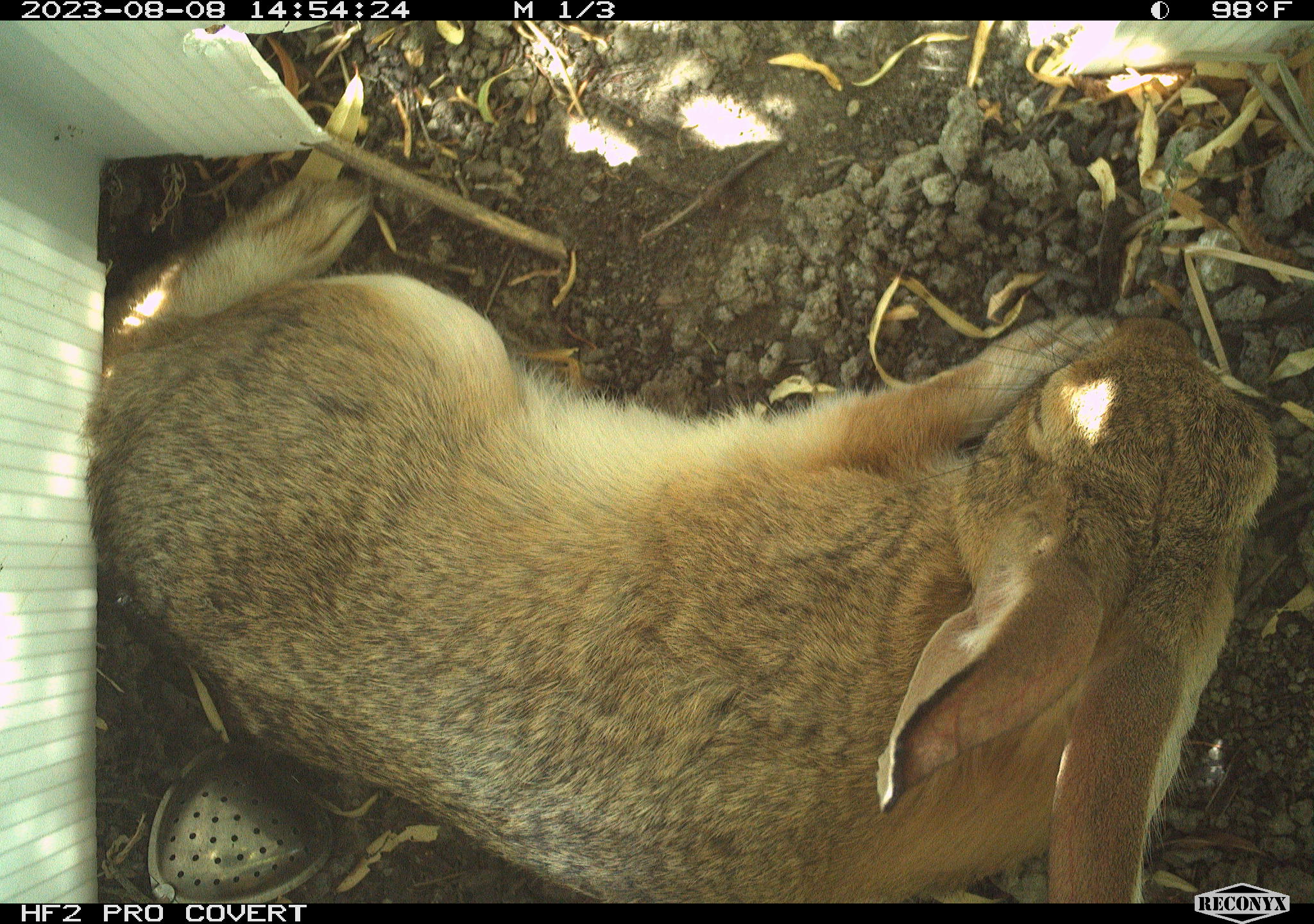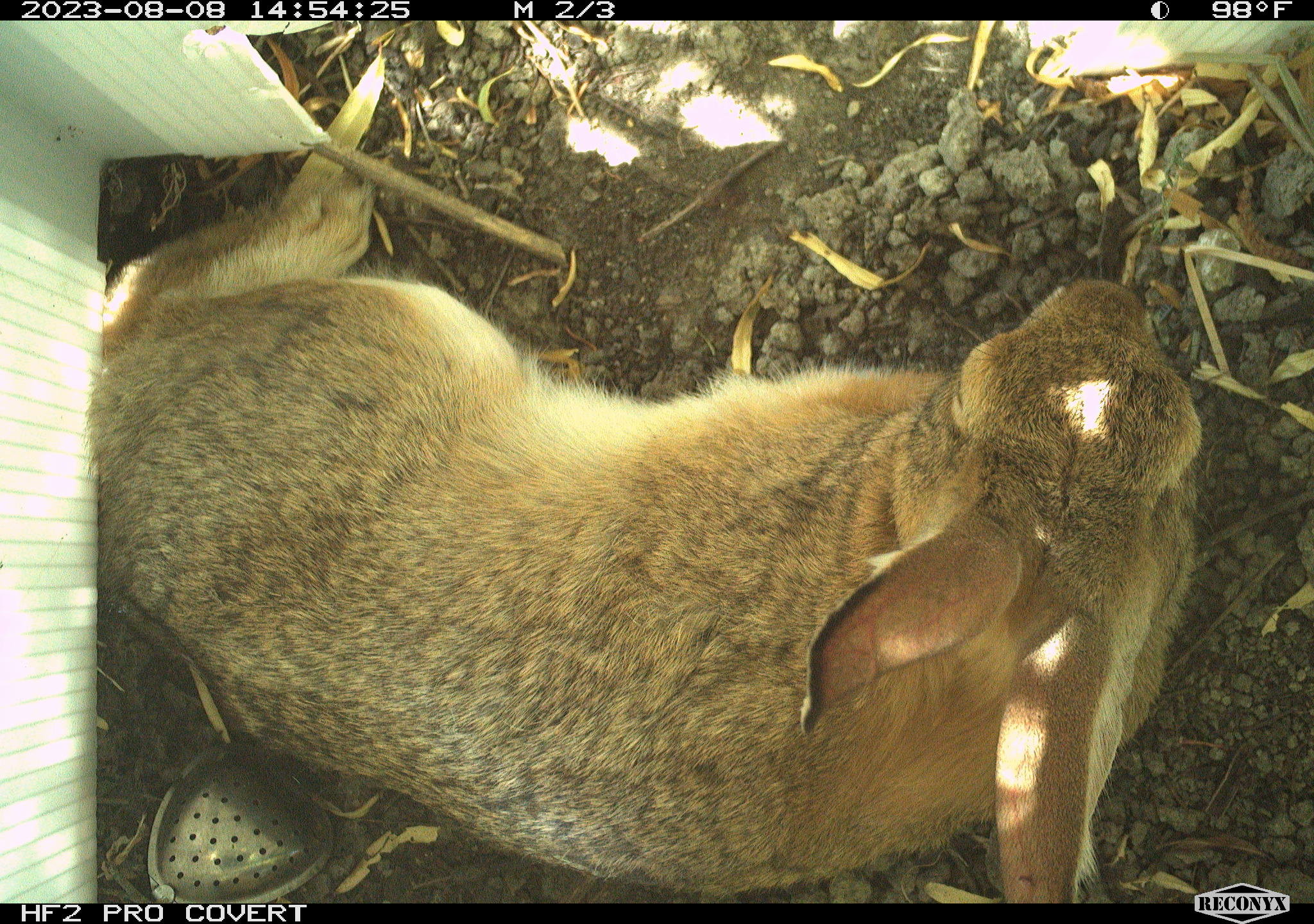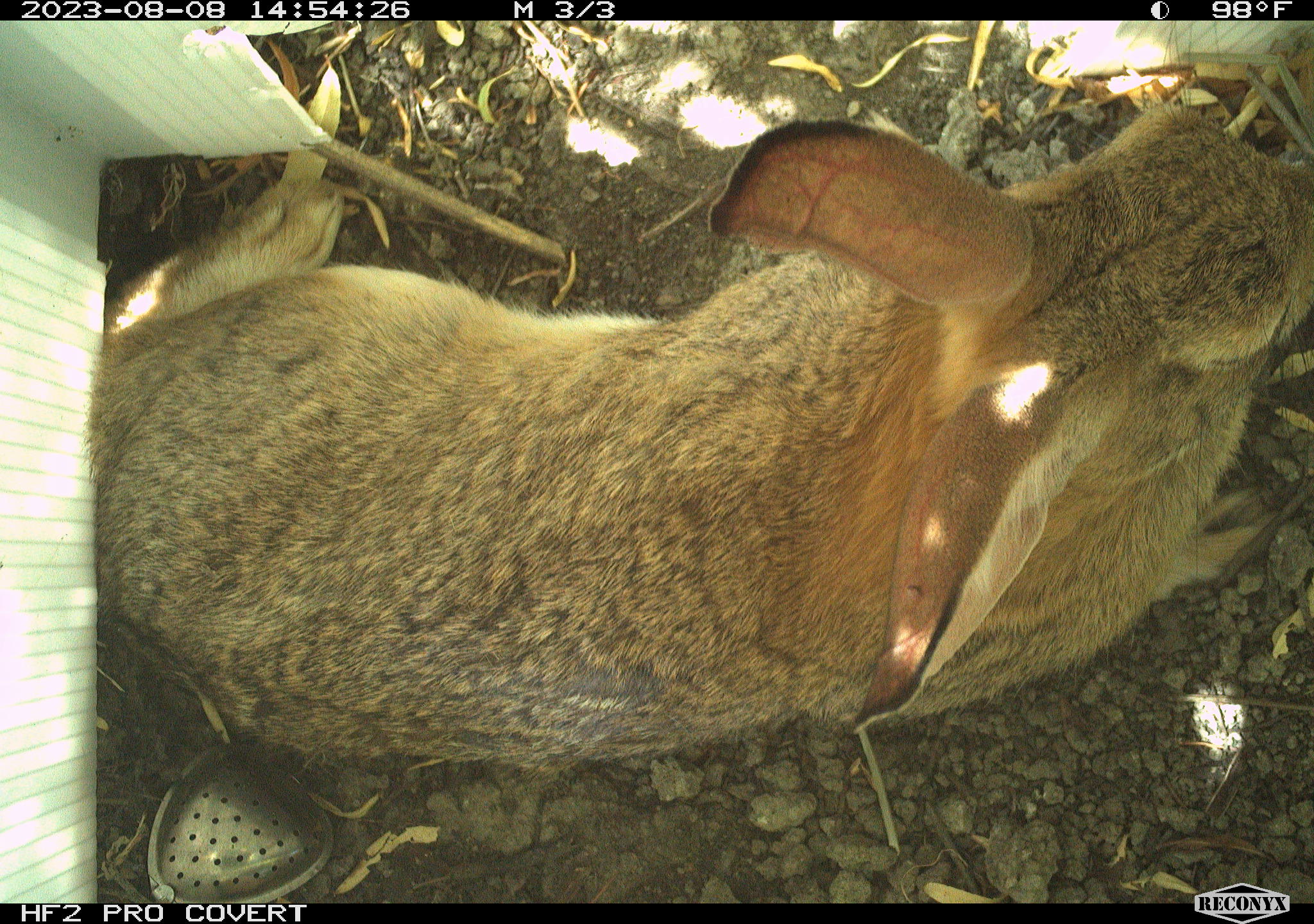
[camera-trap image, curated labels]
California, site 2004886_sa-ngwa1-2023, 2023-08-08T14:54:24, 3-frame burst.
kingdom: Animalia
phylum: Chordata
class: Mammalia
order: Lagomorpha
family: Leporidae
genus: Sylvilagus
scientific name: Sylvilagus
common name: cottontail rabbits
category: sylvilagus species